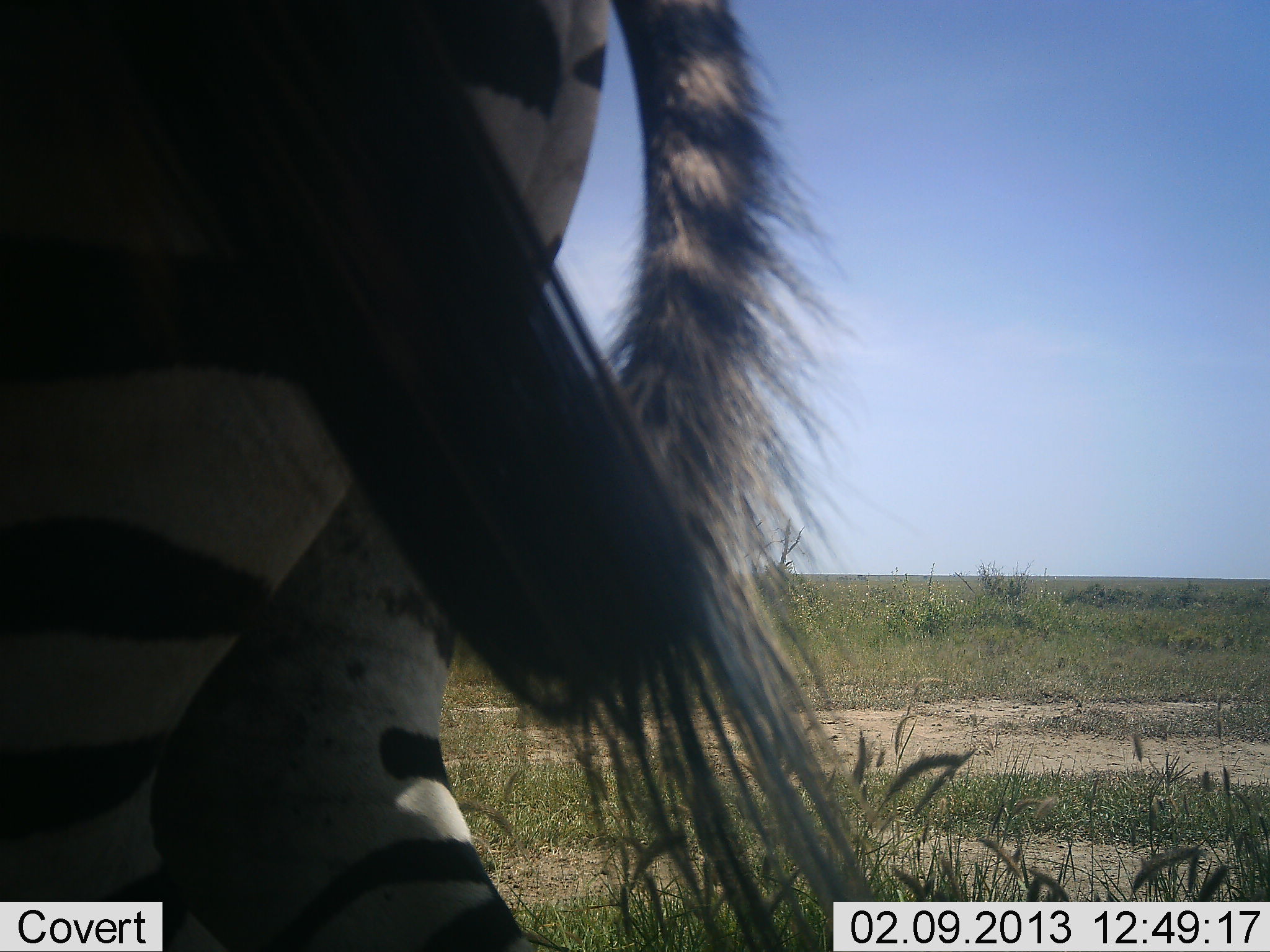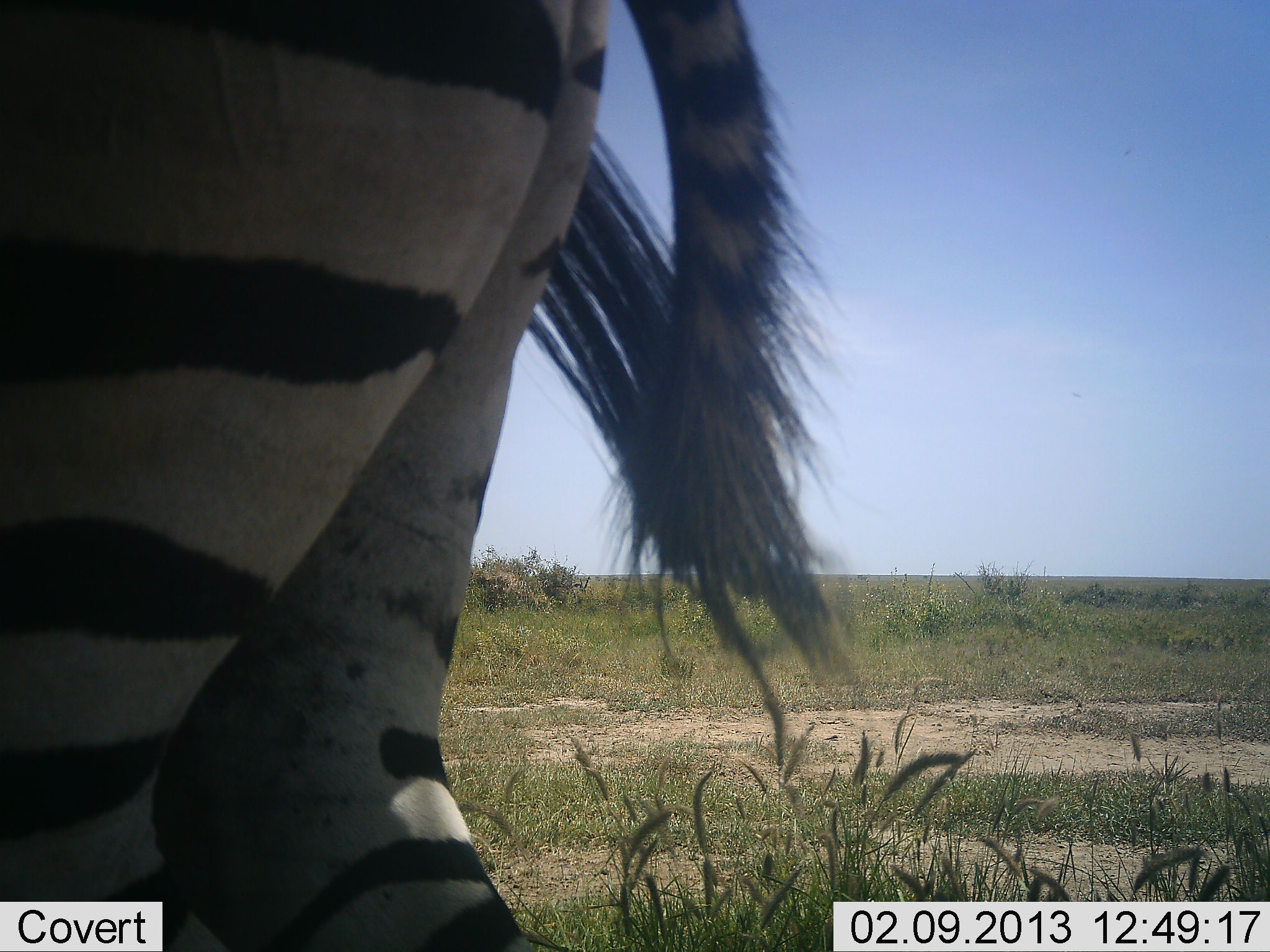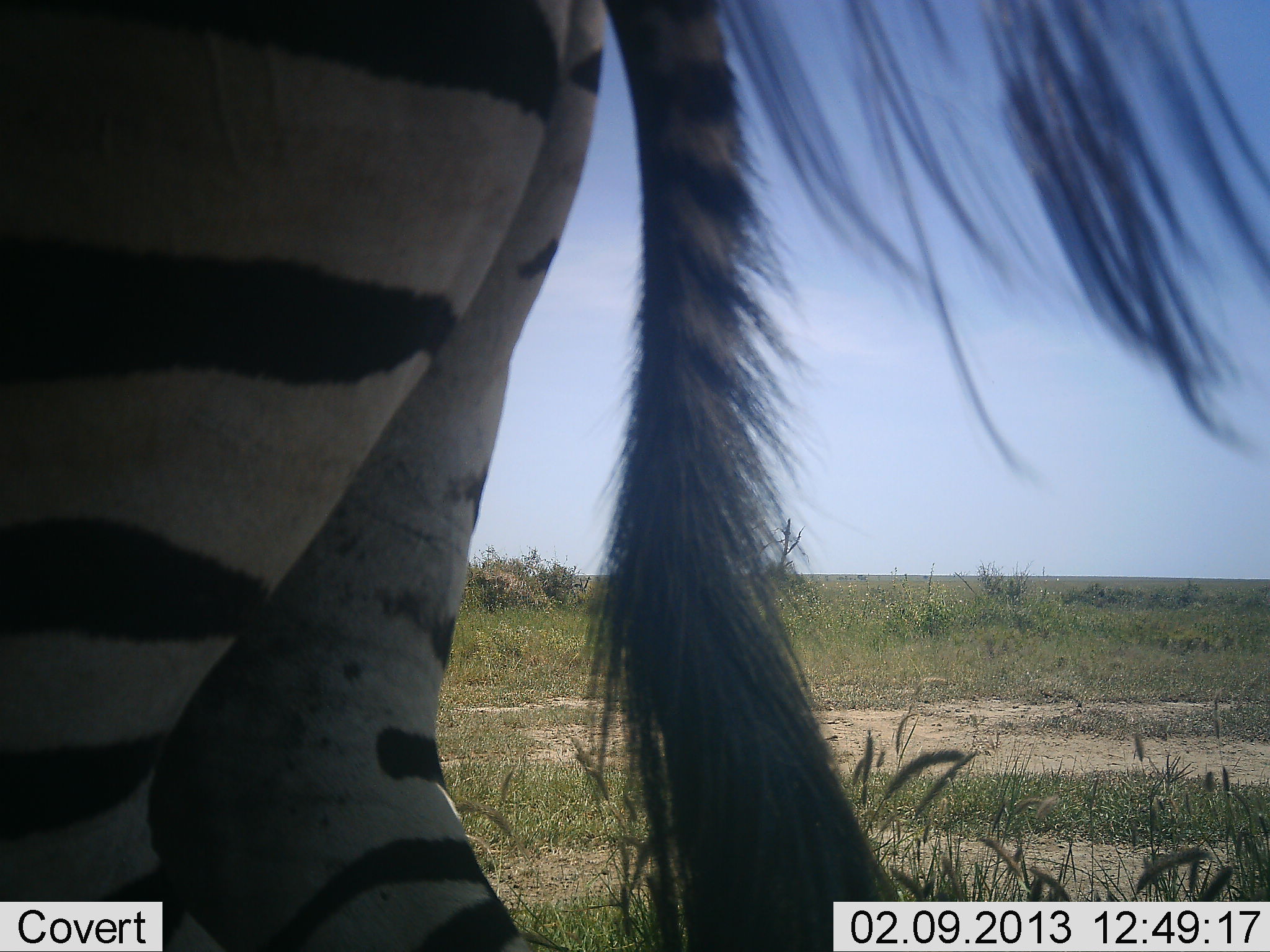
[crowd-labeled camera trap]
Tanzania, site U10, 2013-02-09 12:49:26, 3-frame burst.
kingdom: Animalia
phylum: Chordata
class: Mammalia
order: Perissodactyla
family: Equidae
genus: Equus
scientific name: Equus quagga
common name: plains zebra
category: zebra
Zebra (plains zebra) (Equus quagga), count 1. Behavior (volunteer vote fractions): standing 96%, resting 0%, moving 9%, interacting 0%. Young present (vote fraction): 0%. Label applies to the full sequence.